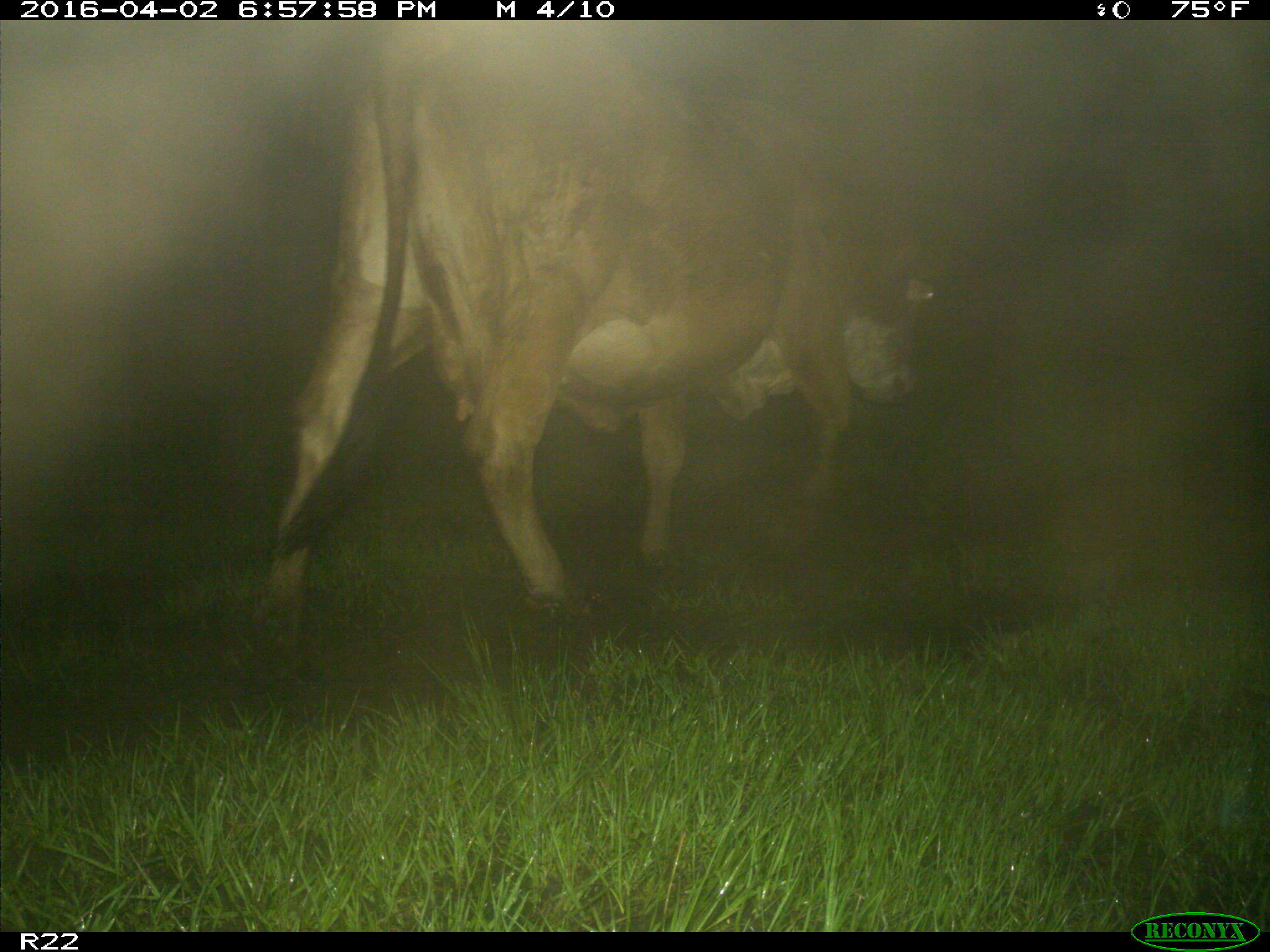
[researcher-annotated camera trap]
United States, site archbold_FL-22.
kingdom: Animalia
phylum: Chordata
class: Mammalia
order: Artiodactyla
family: Bovidae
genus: Bos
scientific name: Bos taurus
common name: domestic cow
Bos taurus (domestic cow).